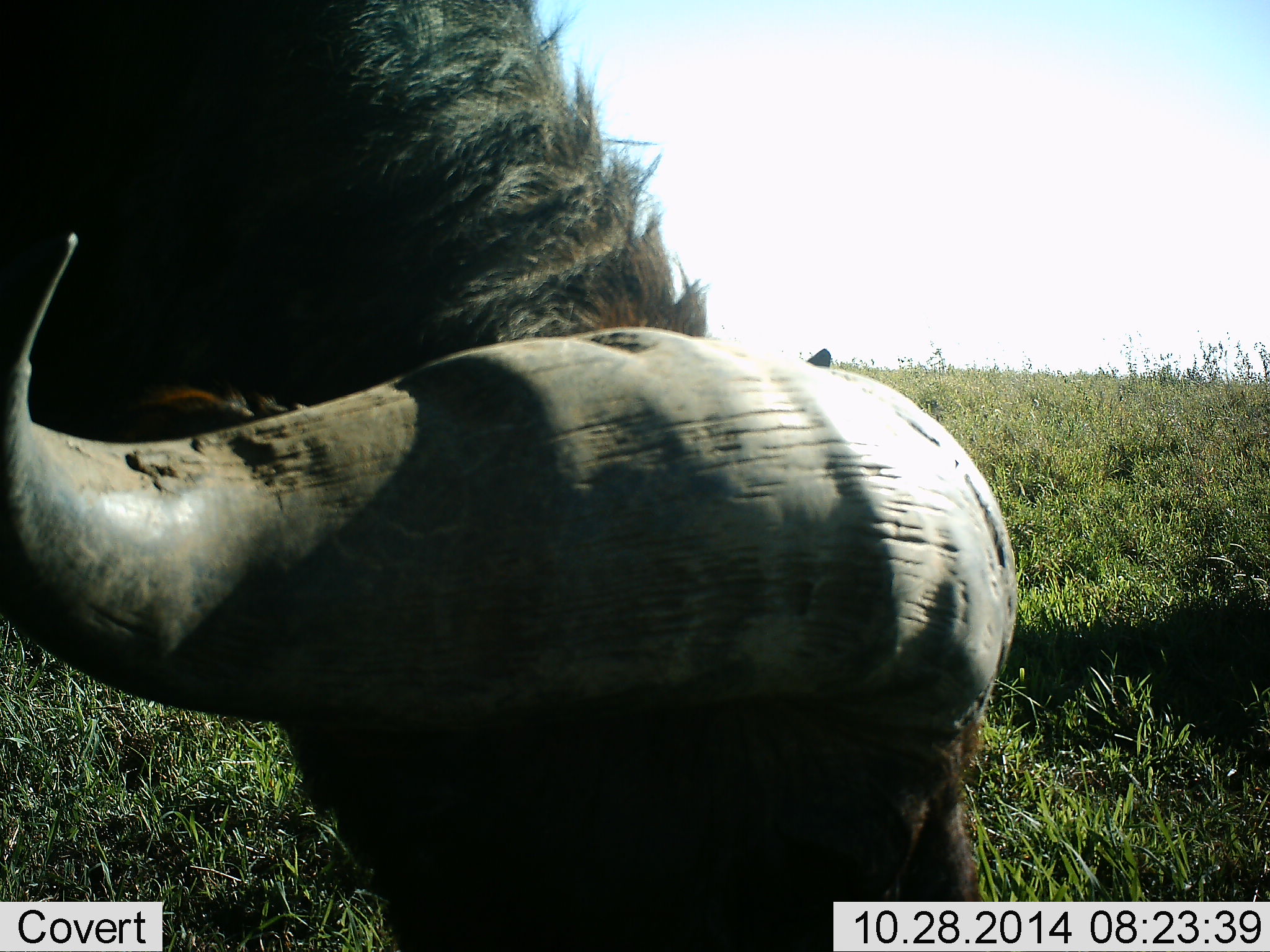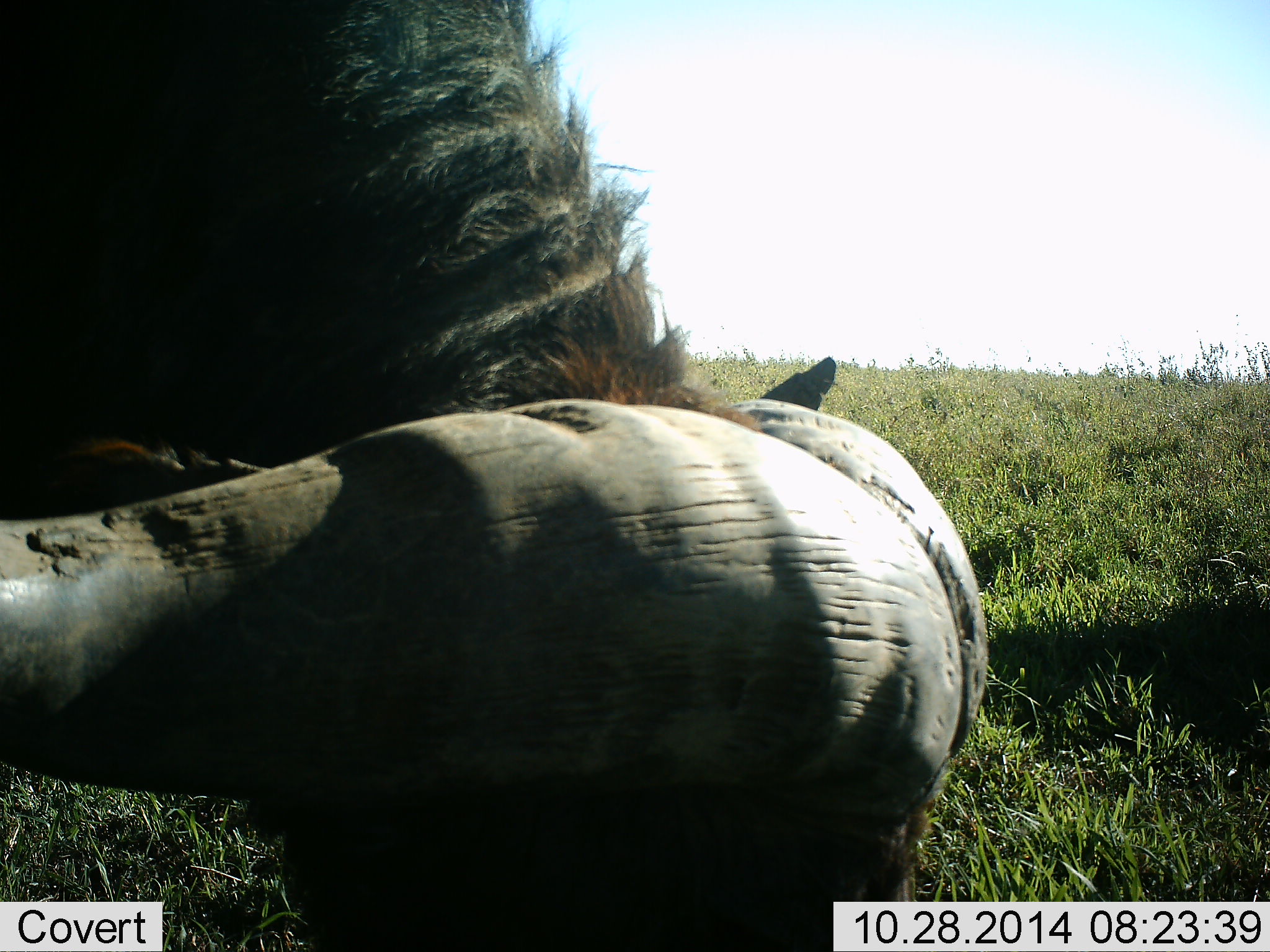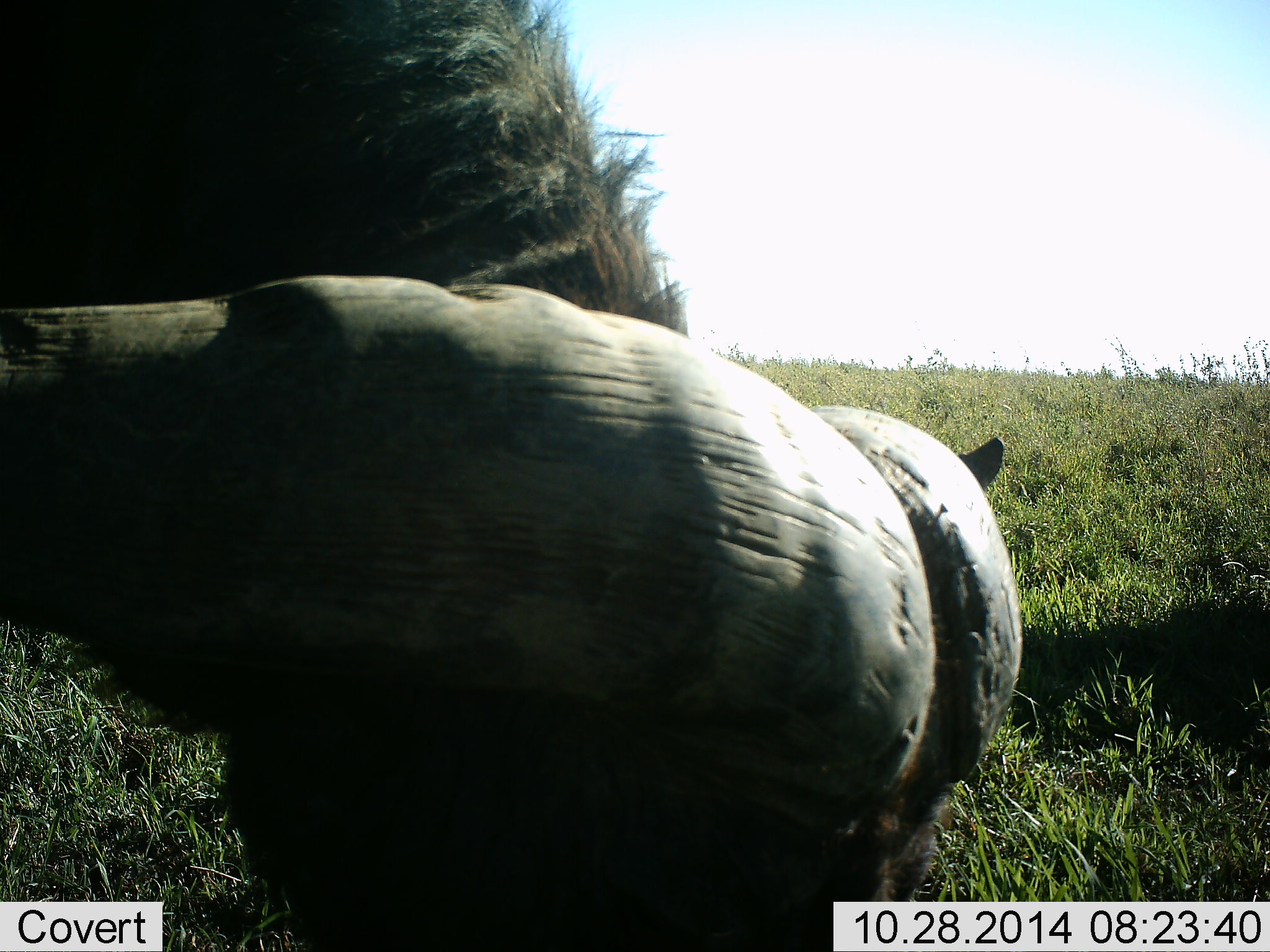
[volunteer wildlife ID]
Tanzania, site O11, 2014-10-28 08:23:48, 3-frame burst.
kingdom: Animalia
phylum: Chordata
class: Mammalia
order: Artiodactyla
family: Bovidae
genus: Syncerus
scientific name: Syncerus caffer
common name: cape buffalo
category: buffalo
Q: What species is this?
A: Buffalo (cape buffalo) (Syncerus caffer).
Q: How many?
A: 1.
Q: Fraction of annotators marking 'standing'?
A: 10%.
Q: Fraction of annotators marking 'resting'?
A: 0%.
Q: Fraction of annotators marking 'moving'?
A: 0%.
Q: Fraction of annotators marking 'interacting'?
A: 0%.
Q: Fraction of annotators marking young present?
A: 0%.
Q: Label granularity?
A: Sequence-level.